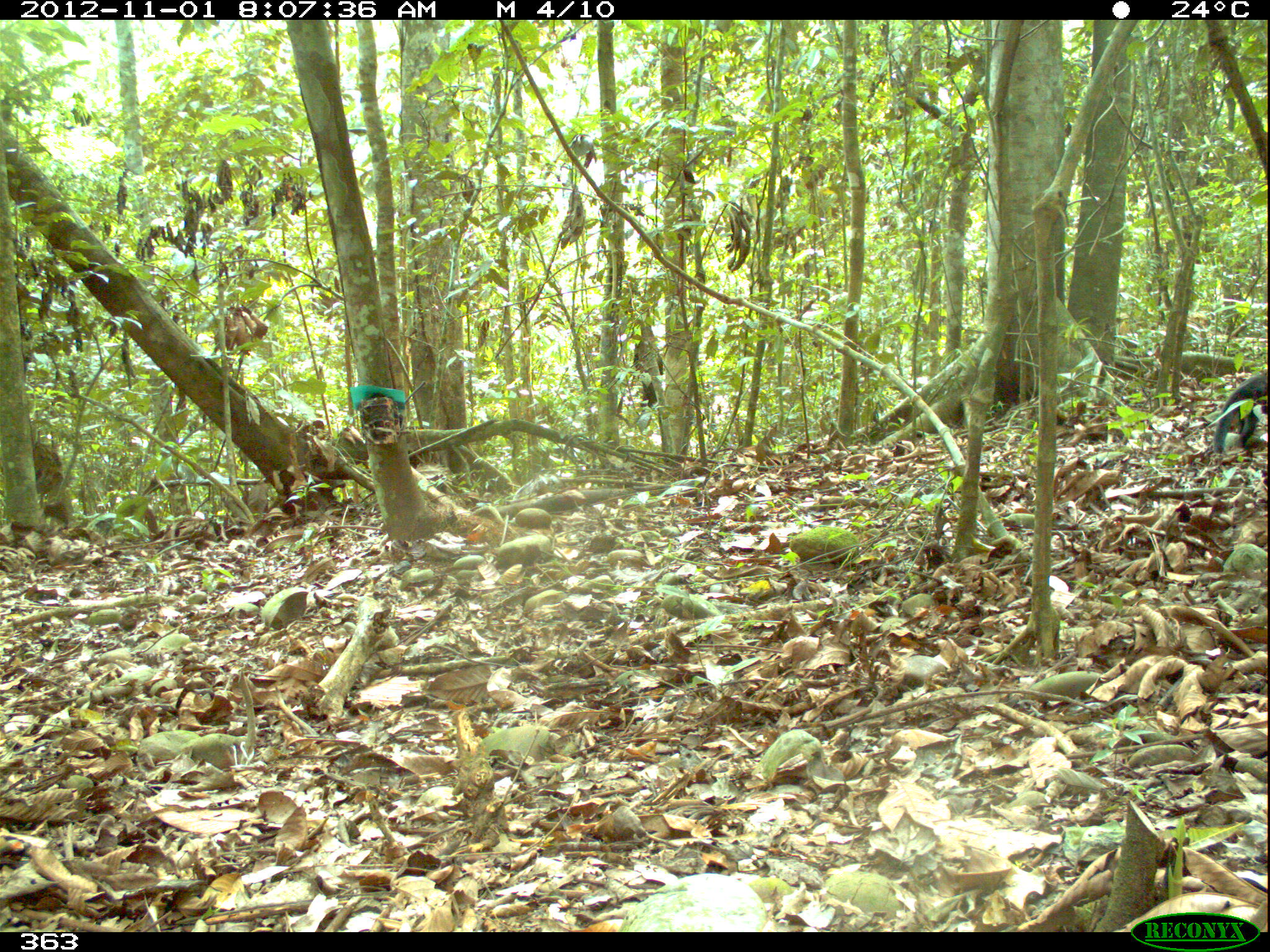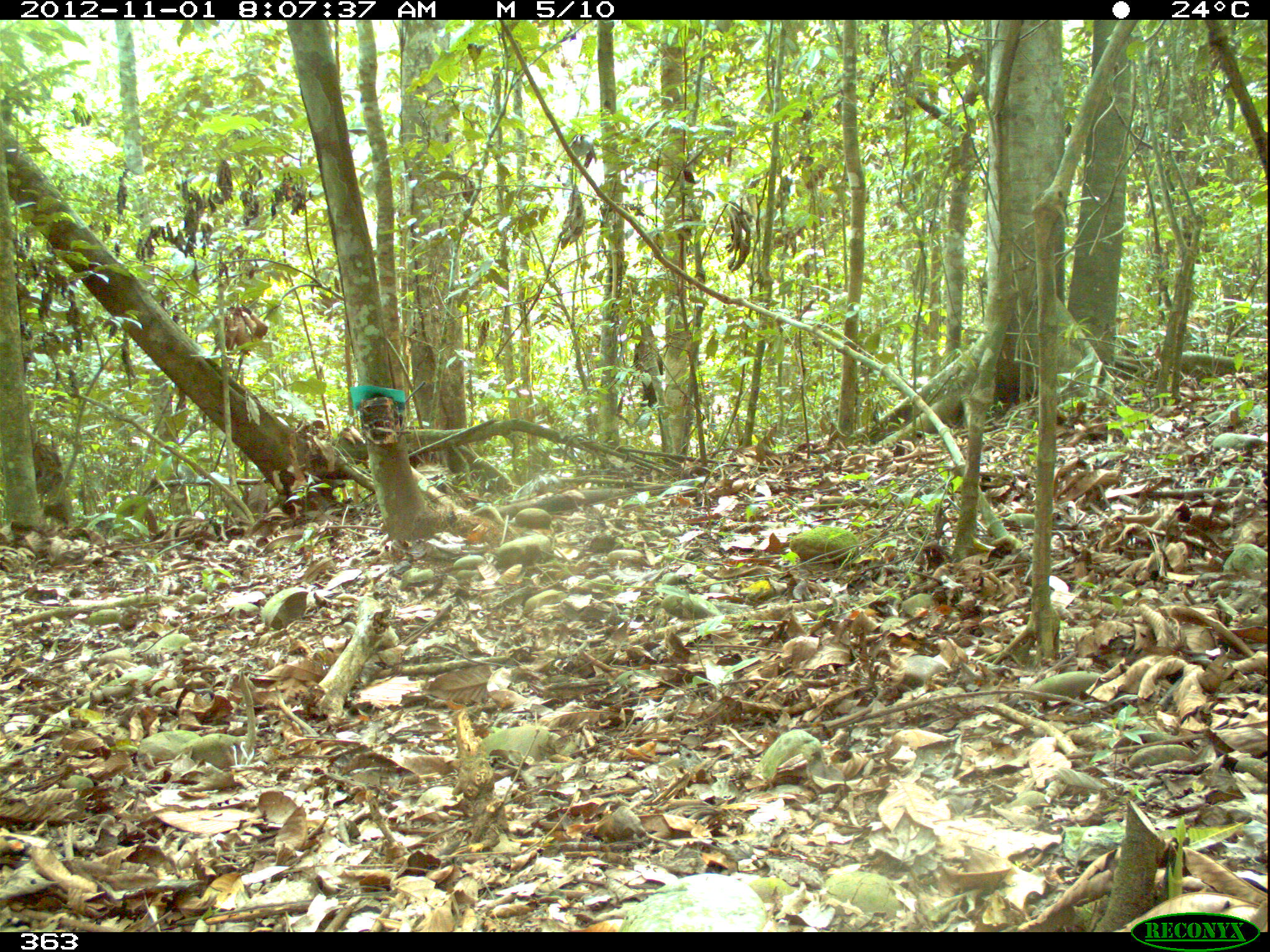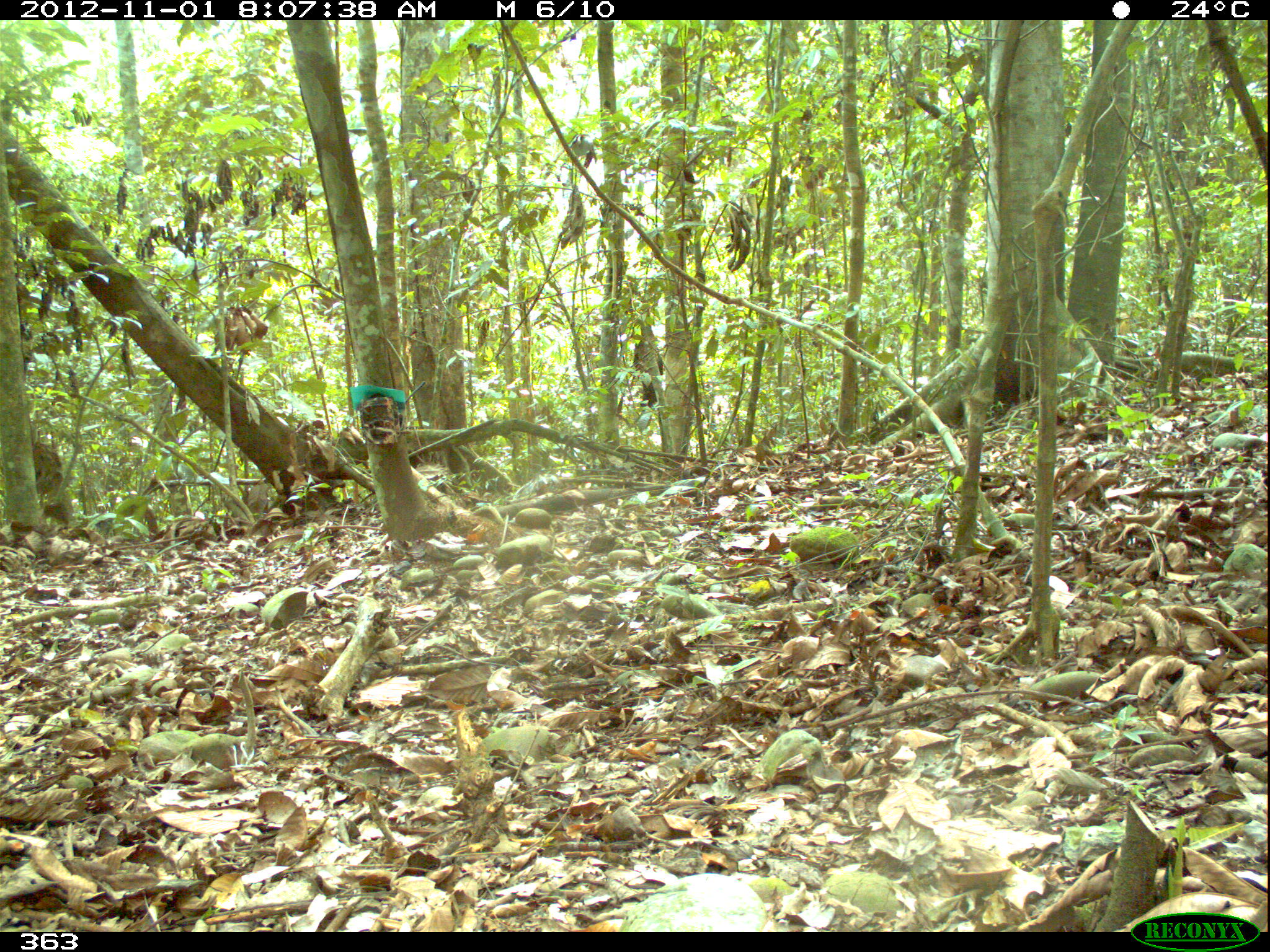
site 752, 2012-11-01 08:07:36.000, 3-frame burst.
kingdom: Animalia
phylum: Chordata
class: Mammalia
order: Carnivora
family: Mustelidae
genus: Eira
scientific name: Eira barbara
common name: tayra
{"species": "Eira barbara (tayra)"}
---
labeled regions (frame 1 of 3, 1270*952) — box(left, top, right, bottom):
eira barbara: box(1211, 372, 1266, 454)